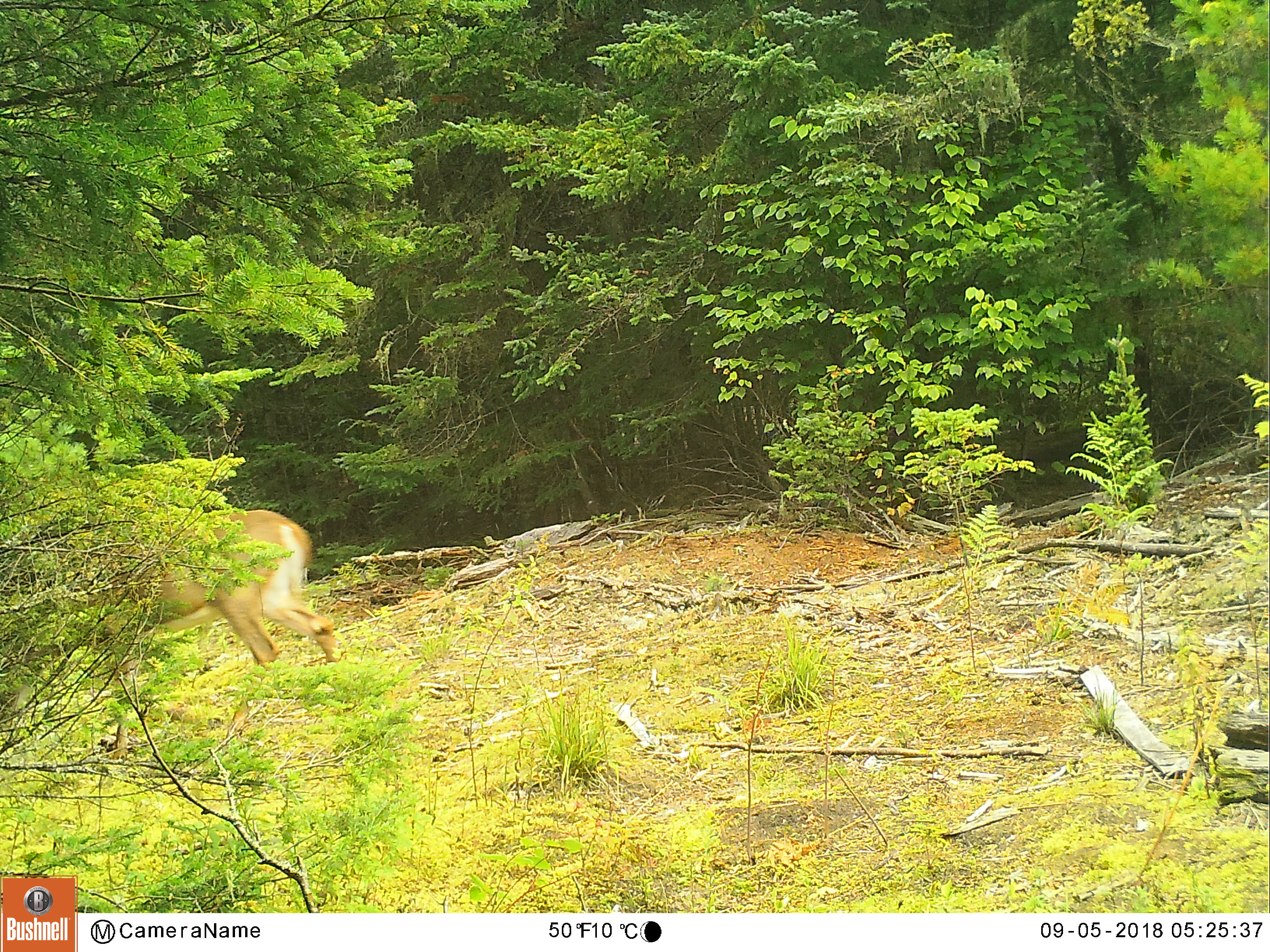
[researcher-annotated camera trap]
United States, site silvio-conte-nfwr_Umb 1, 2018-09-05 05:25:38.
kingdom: Animalia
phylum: Chordata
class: Mammalia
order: Artiodactyla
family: Cervidae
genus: Odocoileus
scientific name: Odocoileus virginianus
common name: white-tailed deer